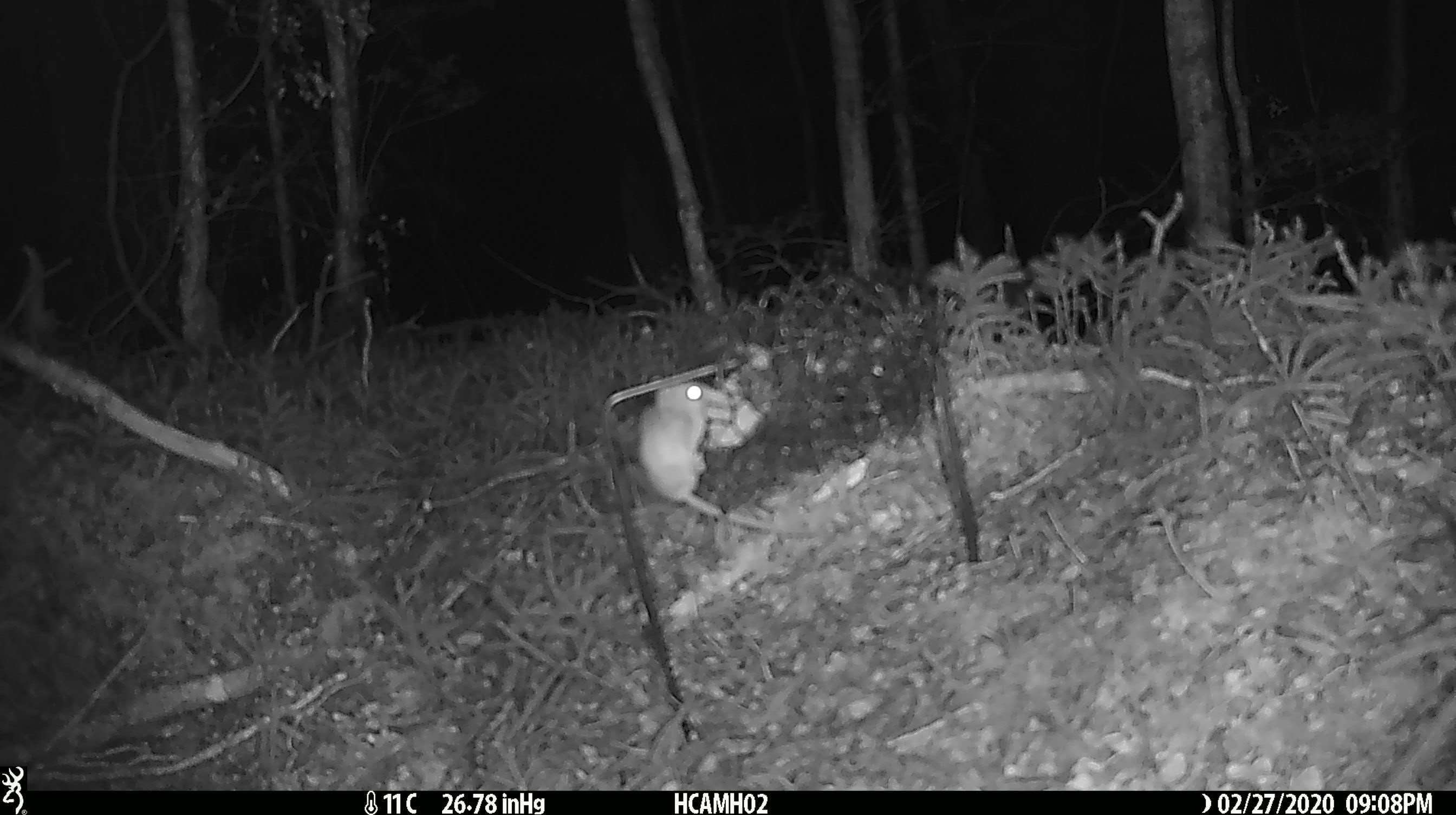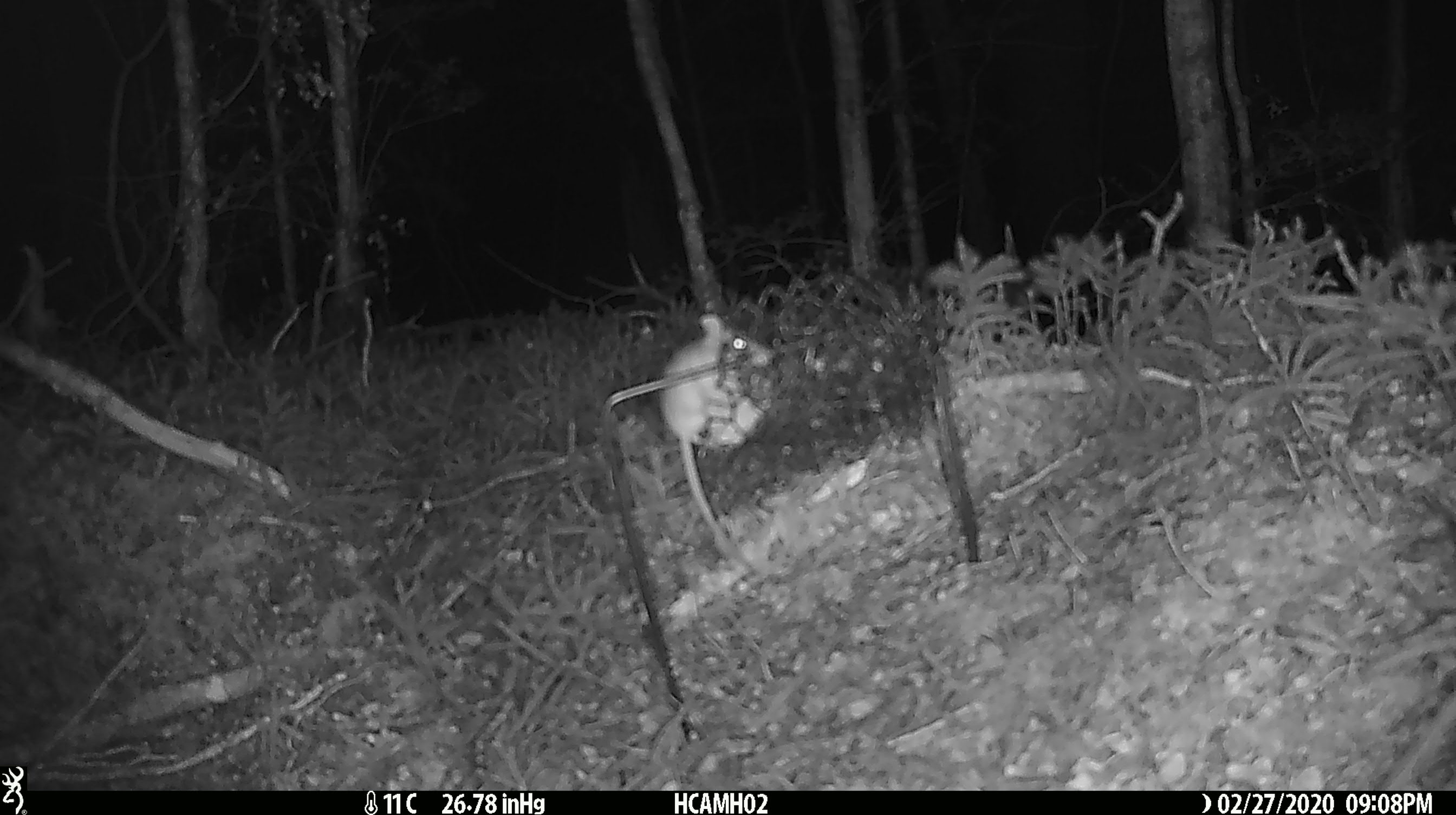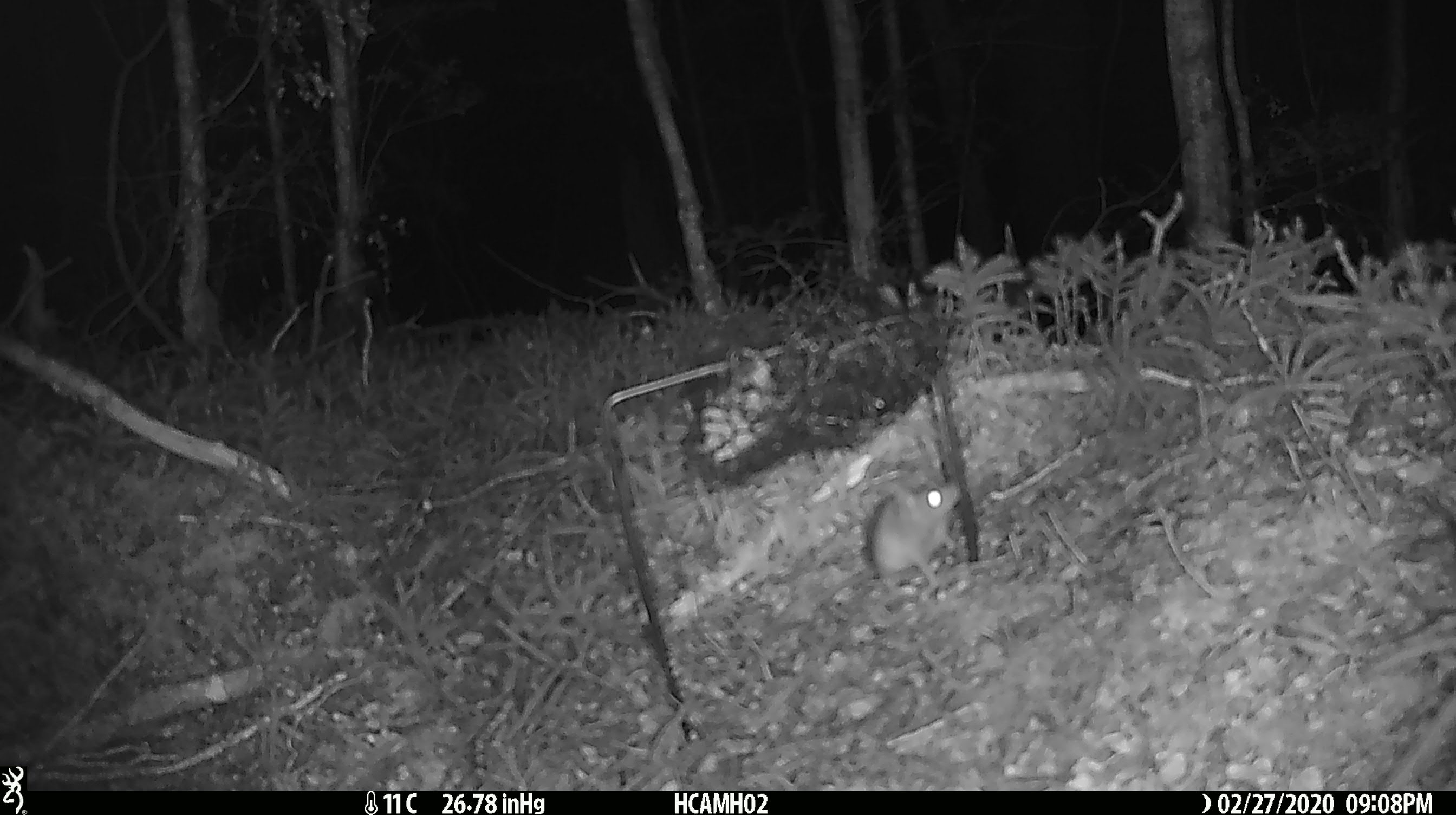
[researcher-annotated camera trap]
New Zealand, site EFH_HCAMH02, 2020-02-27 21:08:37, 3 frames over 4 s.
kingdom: Animalia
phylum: Chordata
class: Mammalia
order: Rodentia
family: Muridae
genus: Mus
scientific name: Mus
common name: mouse